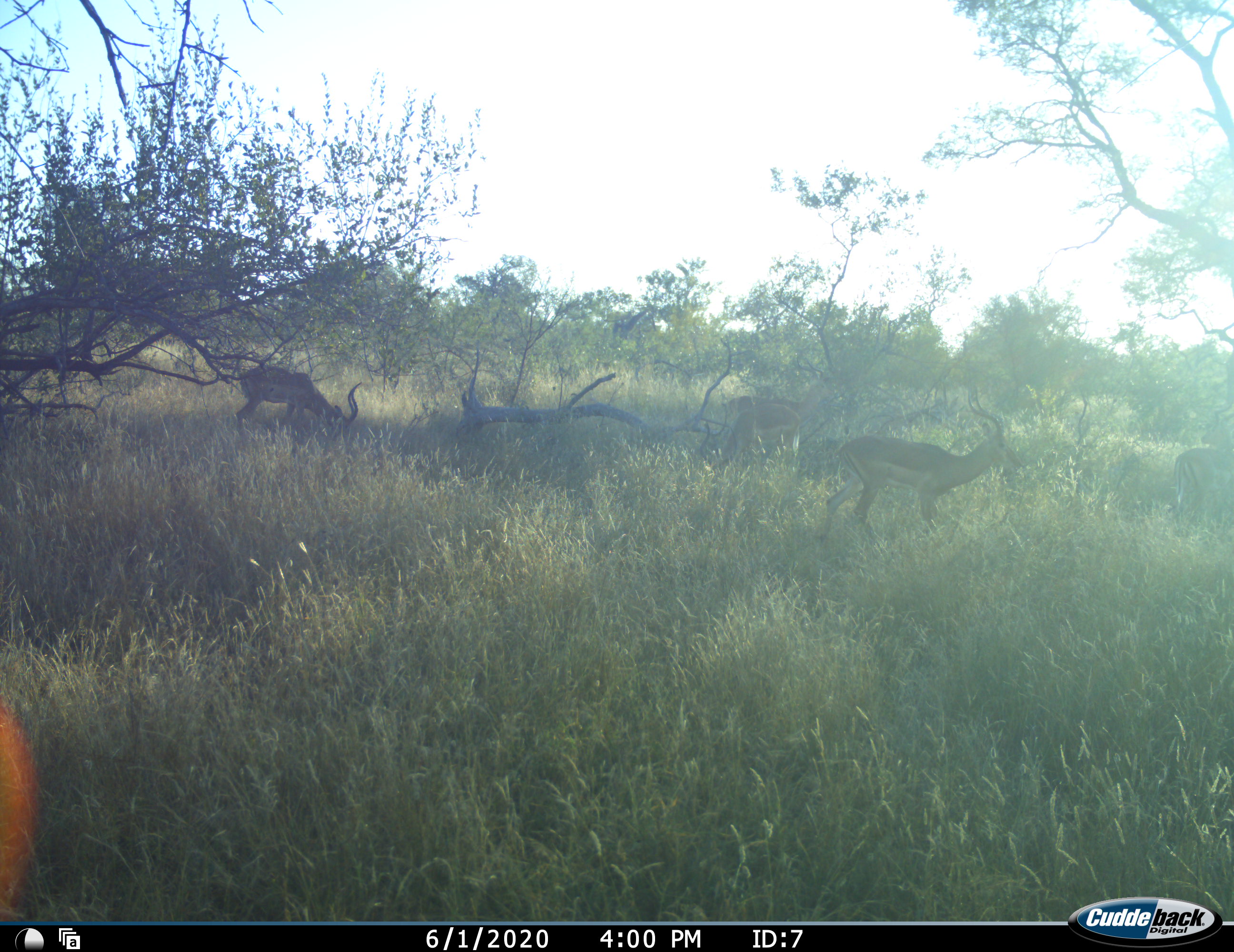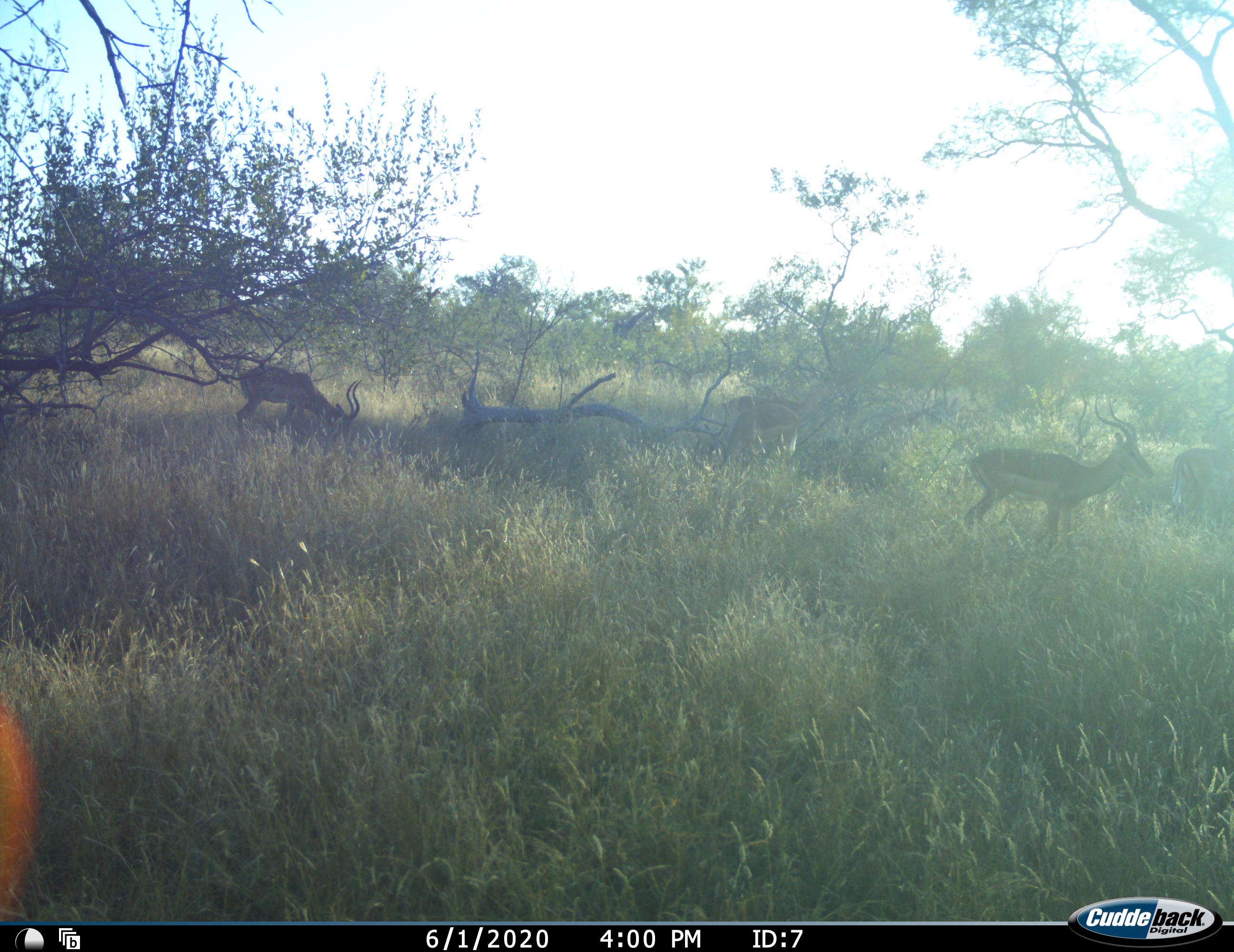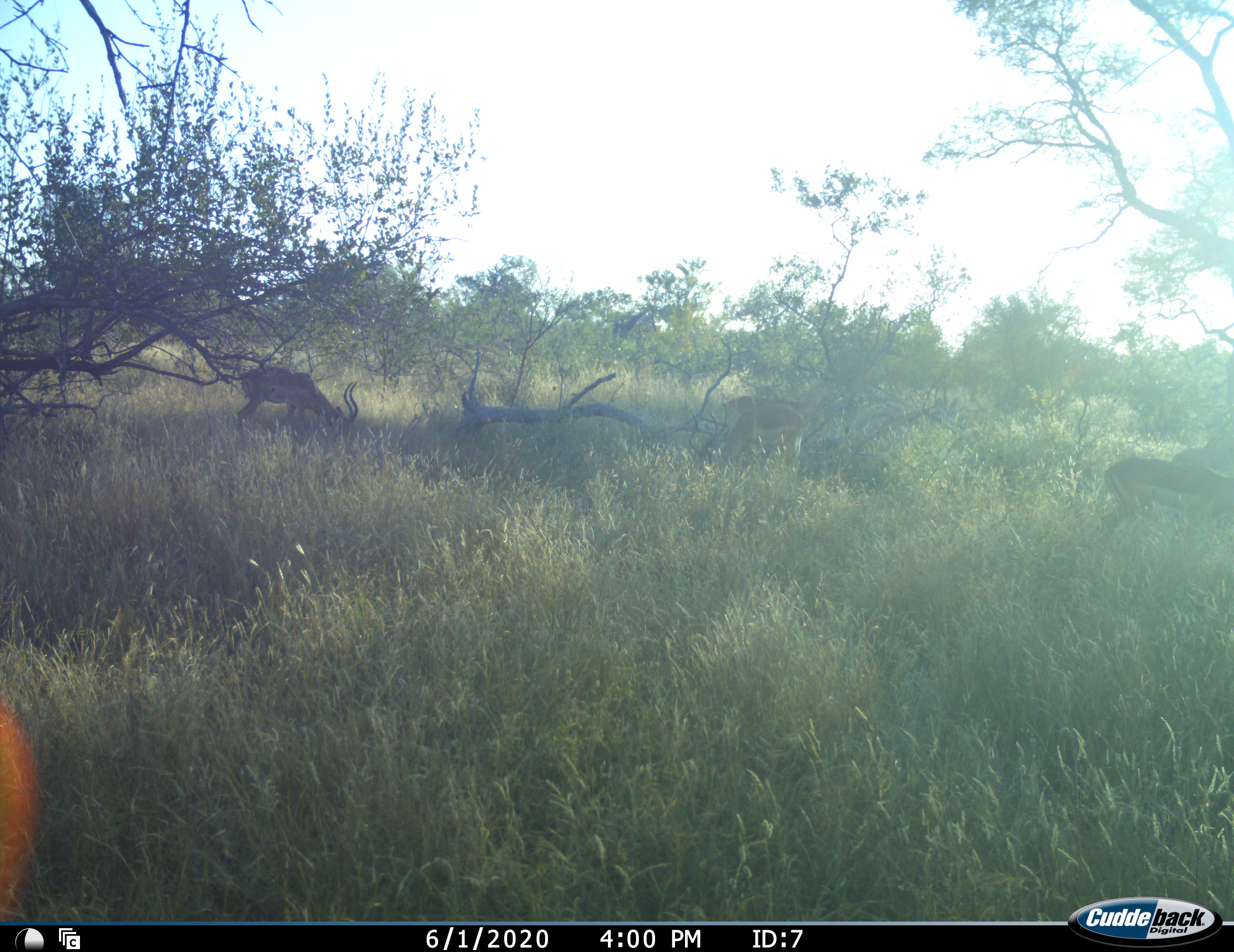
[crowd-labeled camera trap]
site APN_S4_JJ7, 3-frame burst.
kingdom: Animalia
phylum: Chordata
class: Mammalia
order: Artiodactyla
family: Bovidae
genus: Aepyceros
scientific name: Aepyceros melampus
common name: impala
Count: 4.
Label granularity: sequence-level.